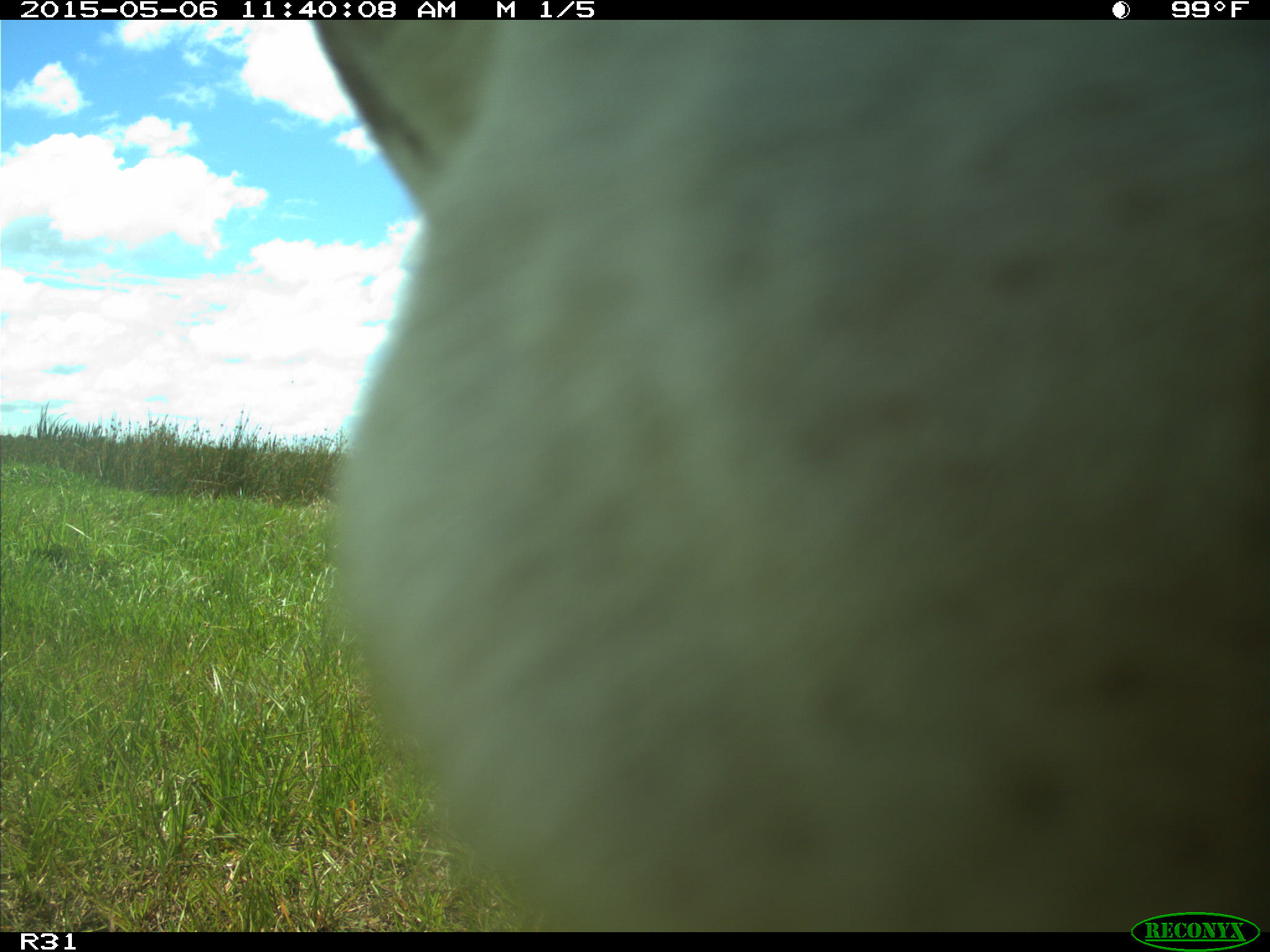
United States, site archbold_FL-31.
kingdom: Animalia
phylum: Chordata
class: Mammalia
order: Artiodactyla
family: Bovidae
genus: Bos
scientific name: Bos taurus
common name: domestic cow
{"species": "Bos taurus (domestic cow)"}